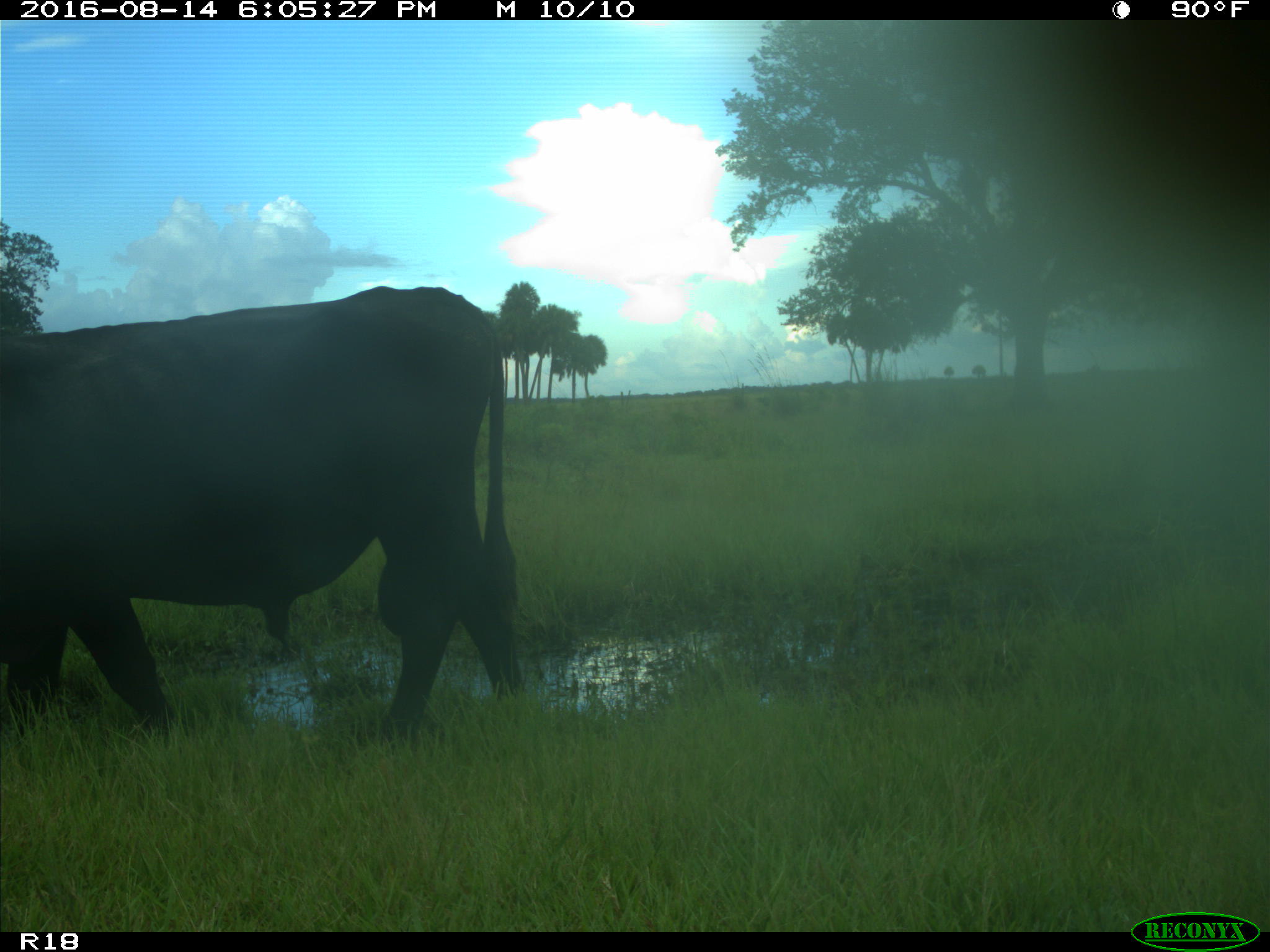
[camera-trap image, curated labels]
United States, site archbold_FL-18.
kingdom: Animalia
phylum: Chordata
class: Mammalia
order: Artiodactyla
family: Bovidae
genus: Bos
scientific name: Bos taurus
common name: domestic cow